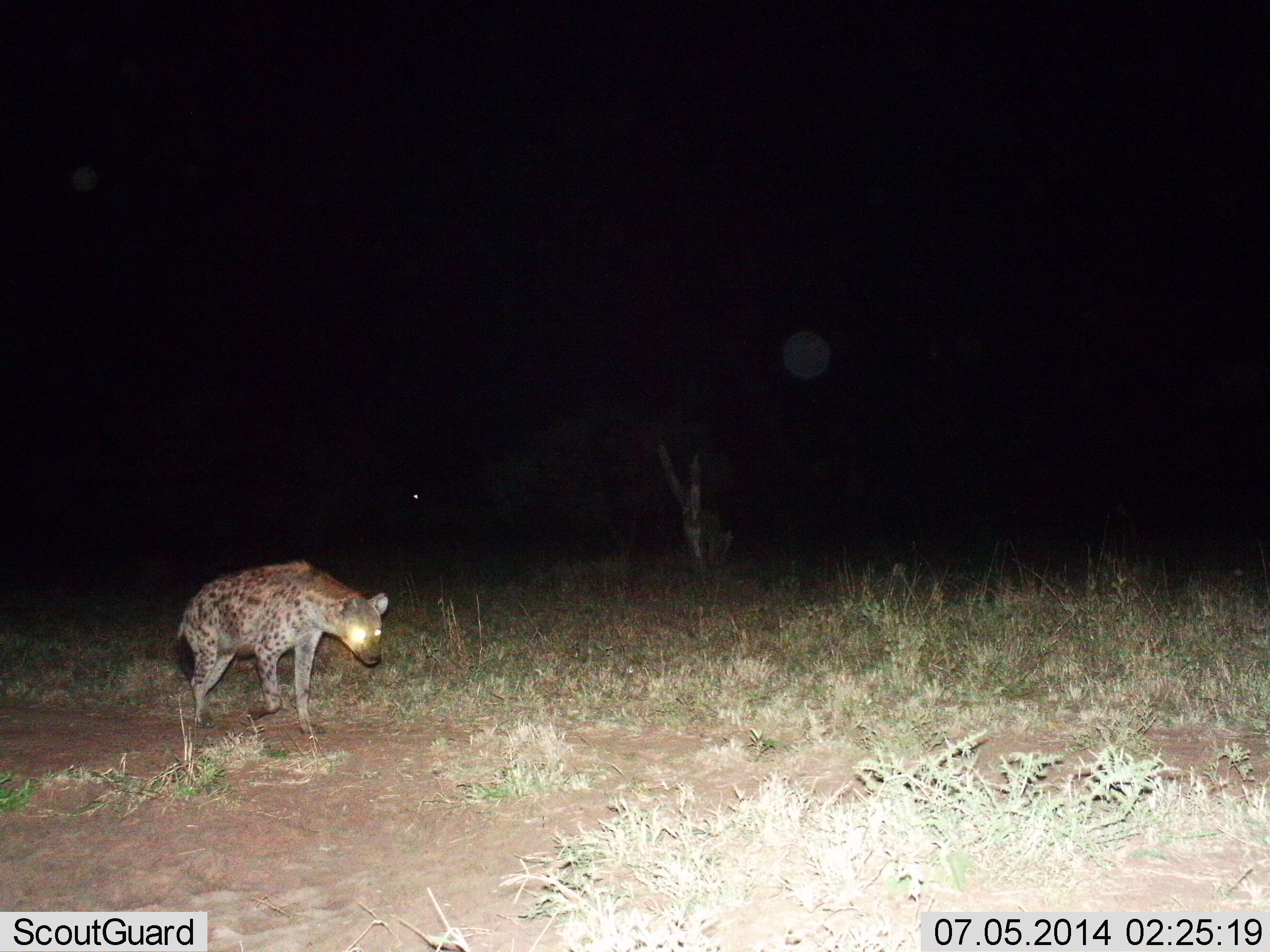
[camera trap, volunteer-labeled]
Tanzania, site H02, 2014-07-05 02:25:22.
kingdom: Animalia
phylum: Chordata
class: Mammalia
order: Carnivora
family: Hyaenidae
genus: Crocuta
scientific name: Crocuta crocuta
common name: spotted hyena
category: hyenaspotted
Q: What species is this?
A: Hyenaspotted (spotted hyena) (Crocuta crocuta).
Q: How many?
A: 1.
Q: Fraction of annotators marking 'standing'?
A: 40%.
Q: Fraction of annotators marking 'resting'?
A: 0%.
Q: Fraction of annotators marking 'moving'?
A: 60%.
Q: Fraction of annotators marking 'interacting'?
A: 0%.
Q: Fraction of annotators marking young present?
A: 0%.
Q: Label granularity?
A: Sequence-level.